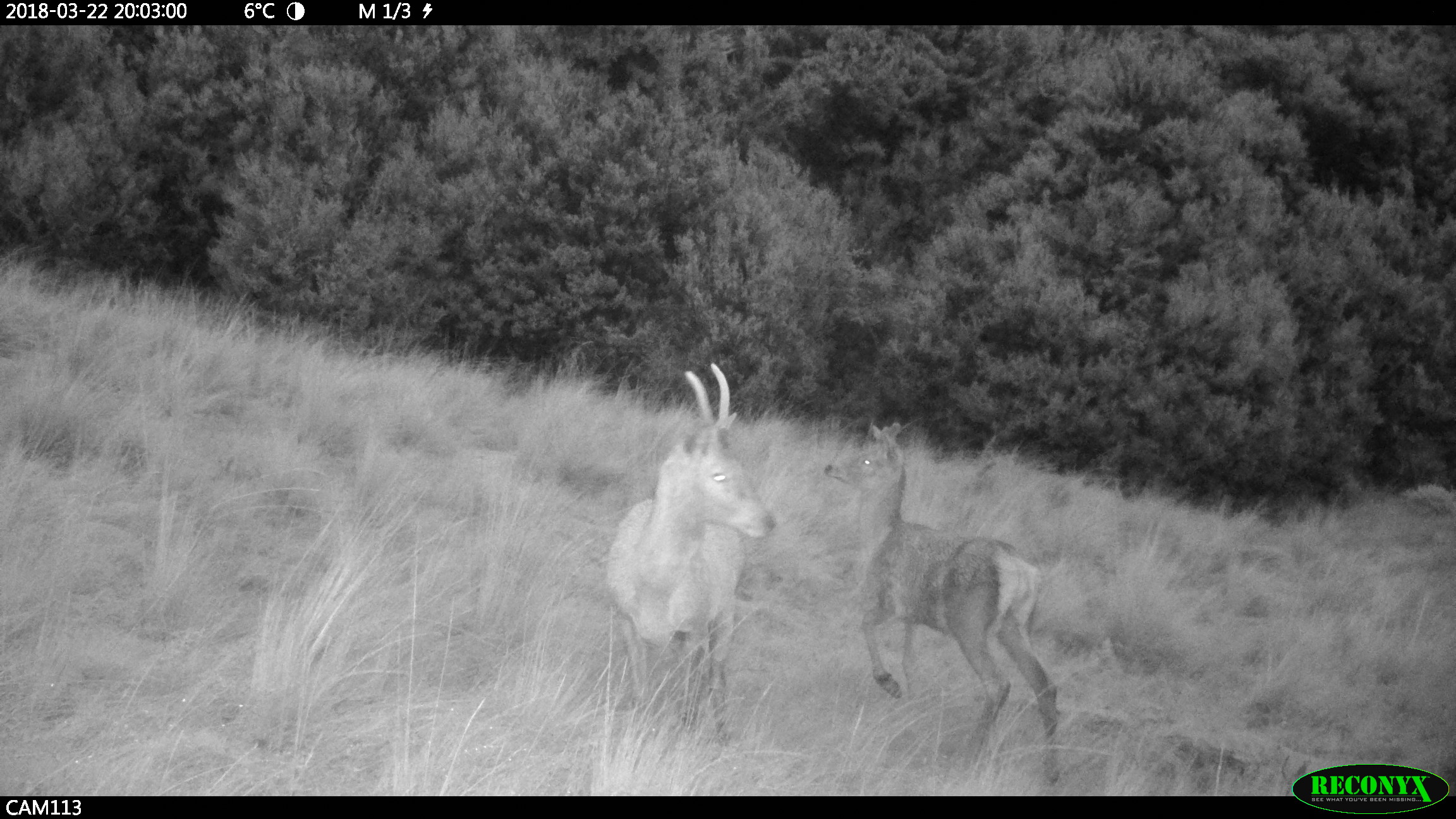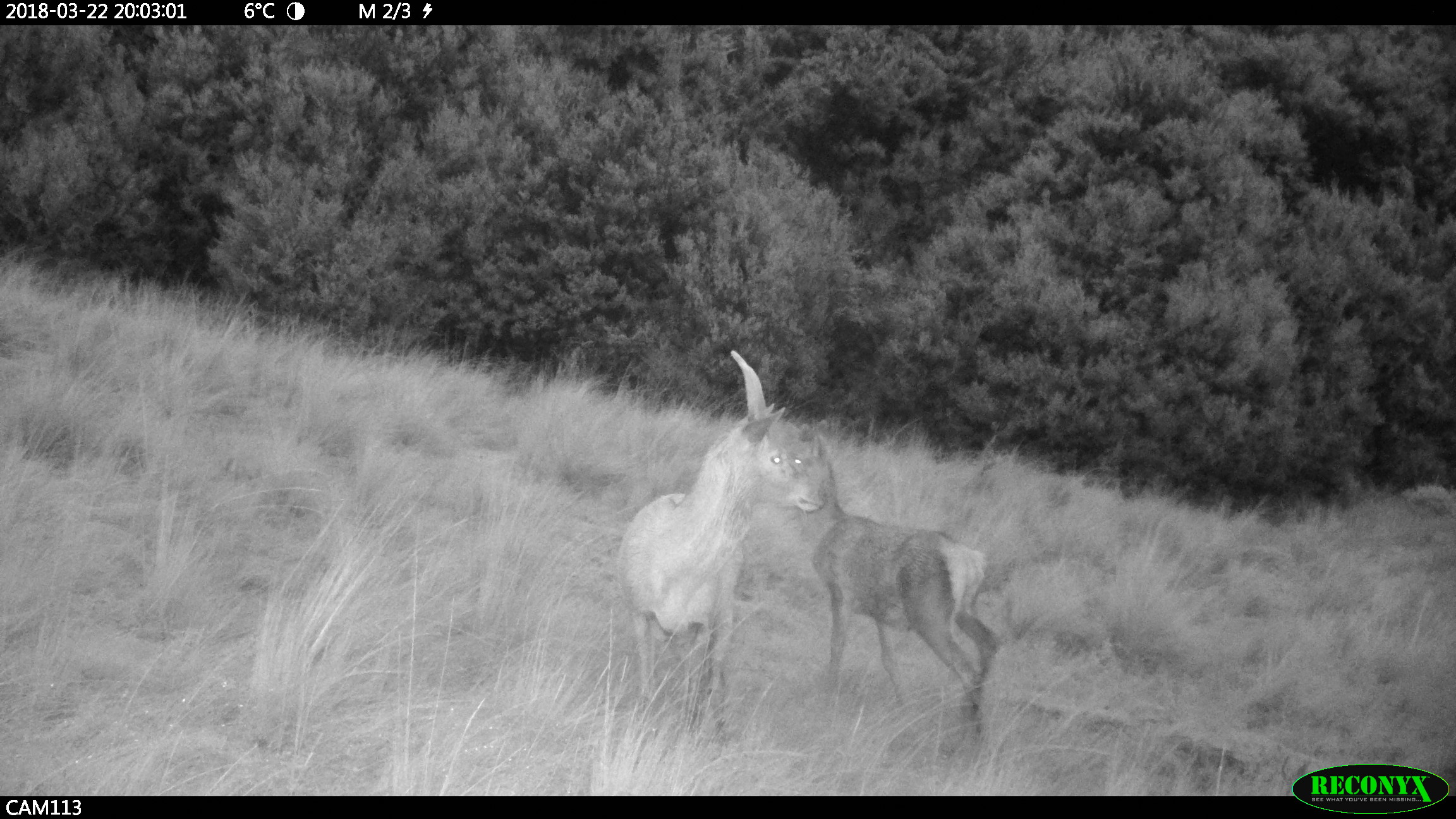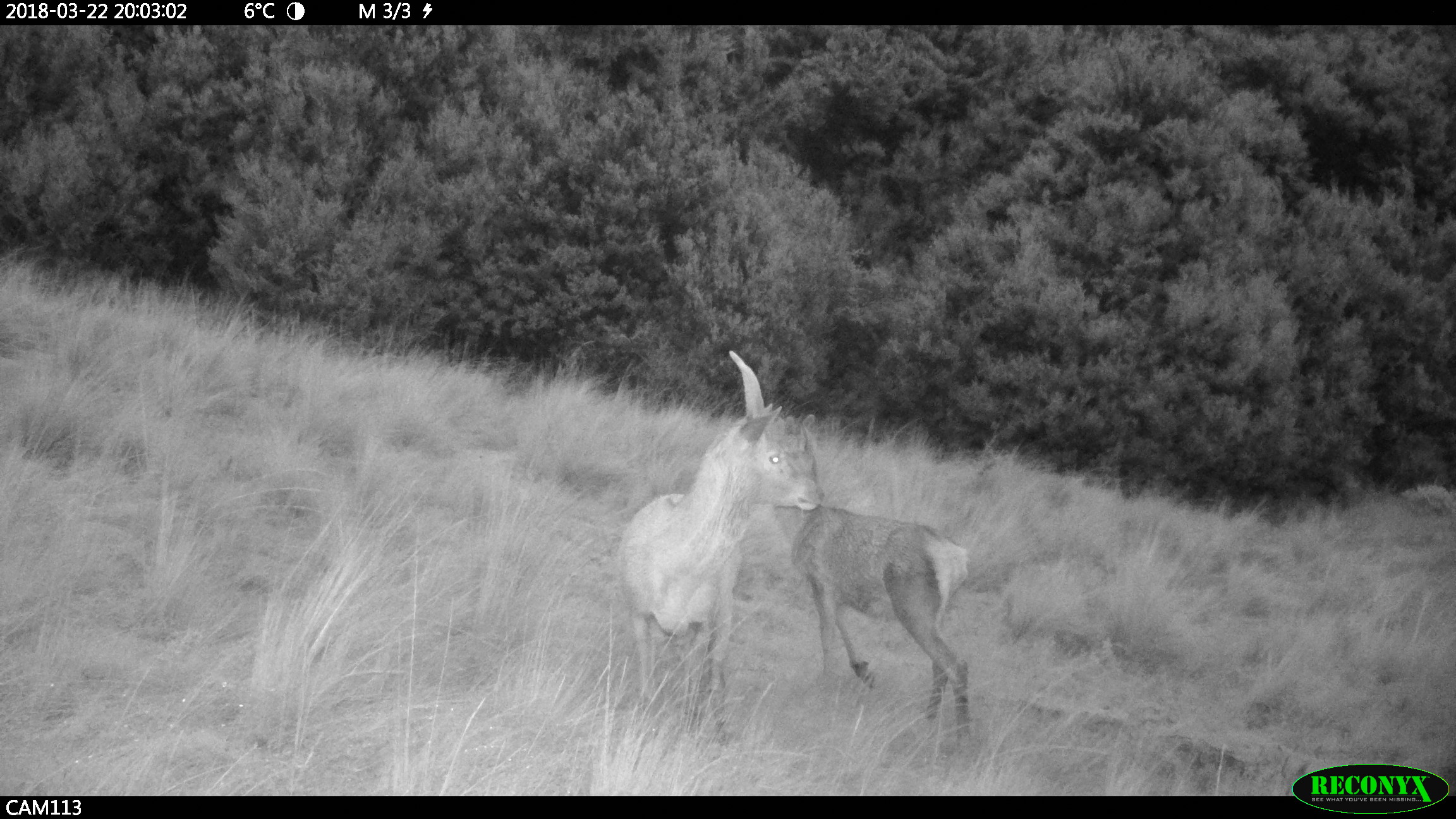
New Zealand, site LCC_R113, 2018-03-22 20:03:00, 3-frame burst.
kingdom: Animalia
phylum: Chordata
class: Mammalia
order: Artiodactyla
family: Cervidae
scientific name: Cervidae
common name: deer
Deer (Cervidae).